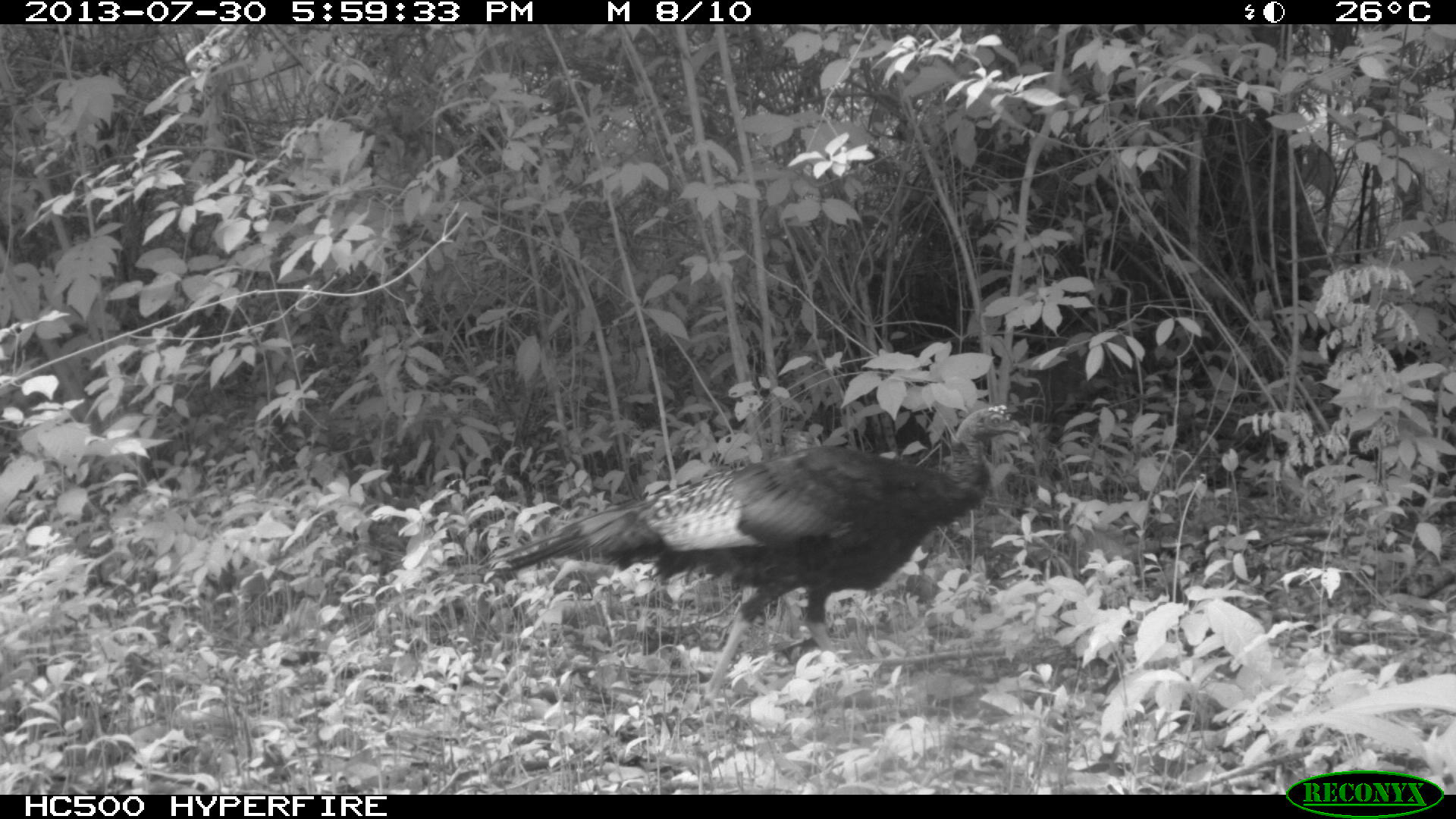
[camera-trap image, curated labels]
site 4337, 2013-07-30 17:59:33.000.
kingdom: Animalia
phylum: Chordata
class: Aves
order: Galliformes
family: Phasianidae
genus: Meleagris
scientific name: Meleagris ocellata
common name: ocellated turkey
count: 1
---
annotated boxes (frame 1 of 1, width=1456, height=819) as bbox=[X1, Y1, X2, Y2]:
meleagris ocellata: bbox=[492, 403, 1030, 719]